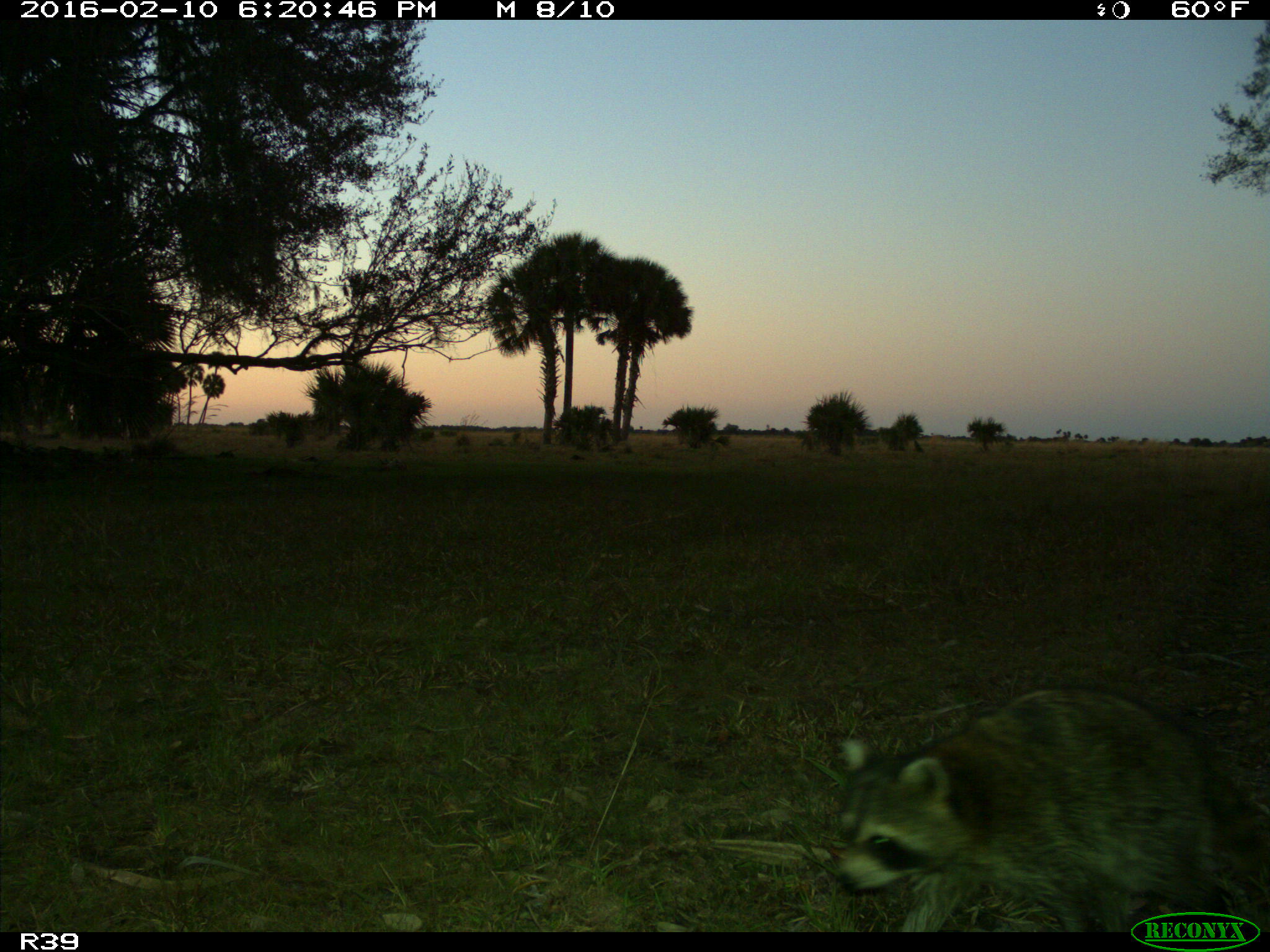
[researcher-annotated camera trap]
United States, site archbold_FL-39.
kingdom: Animalia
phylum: Chordata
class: Mammalia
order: Carnivora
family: Procyonidae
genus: Procyon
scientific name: Procyon lotor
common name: common raccoon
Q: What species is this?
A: Procyon lotor (common raccoon).